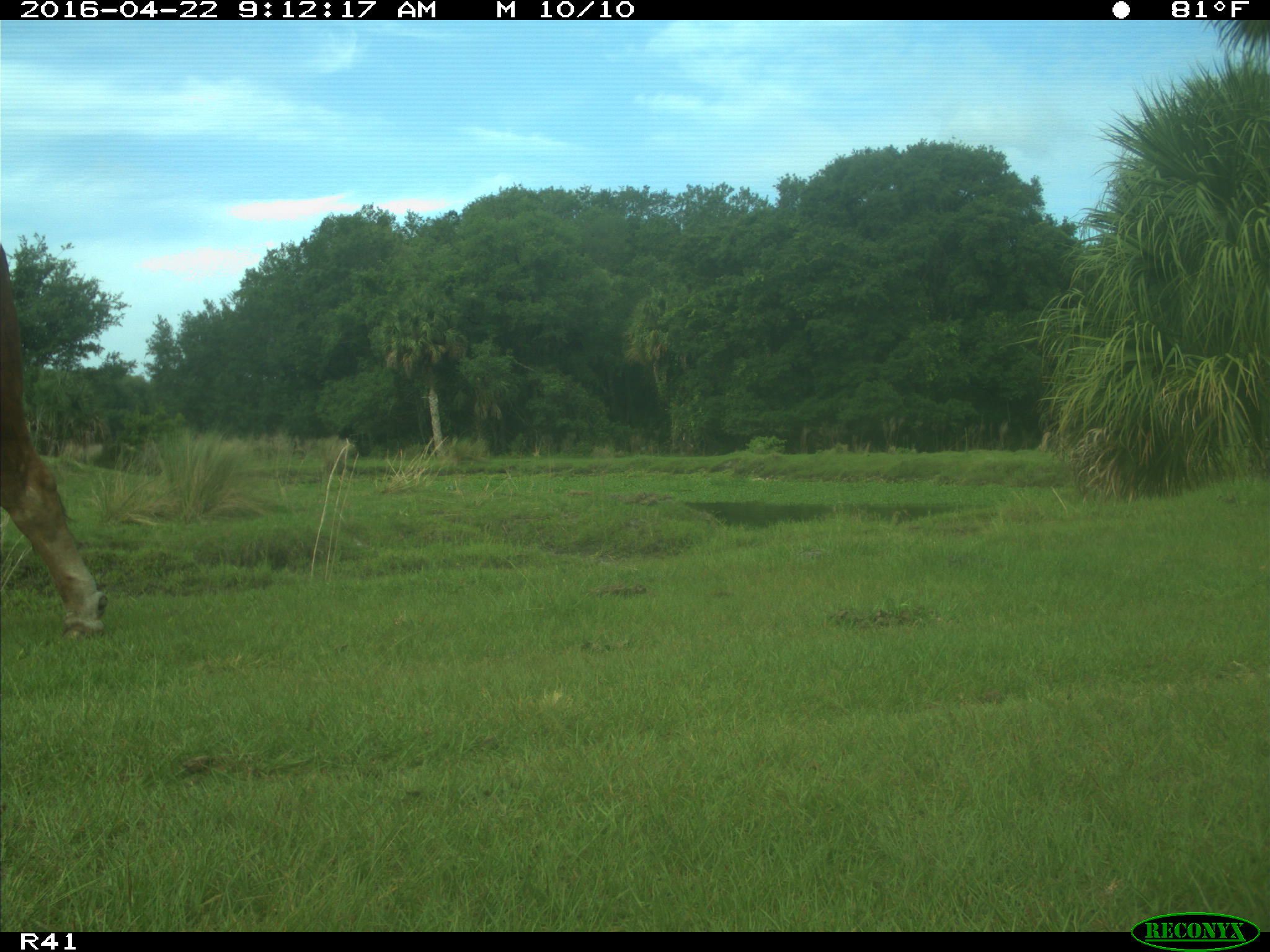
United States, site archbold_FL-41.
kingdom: Animalia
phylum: Chordata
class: Mammalia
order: Artiodactyla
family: Bovidae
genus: Bos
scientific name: Bos taurus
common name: domestic cow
Bos taurus (domestic cow).